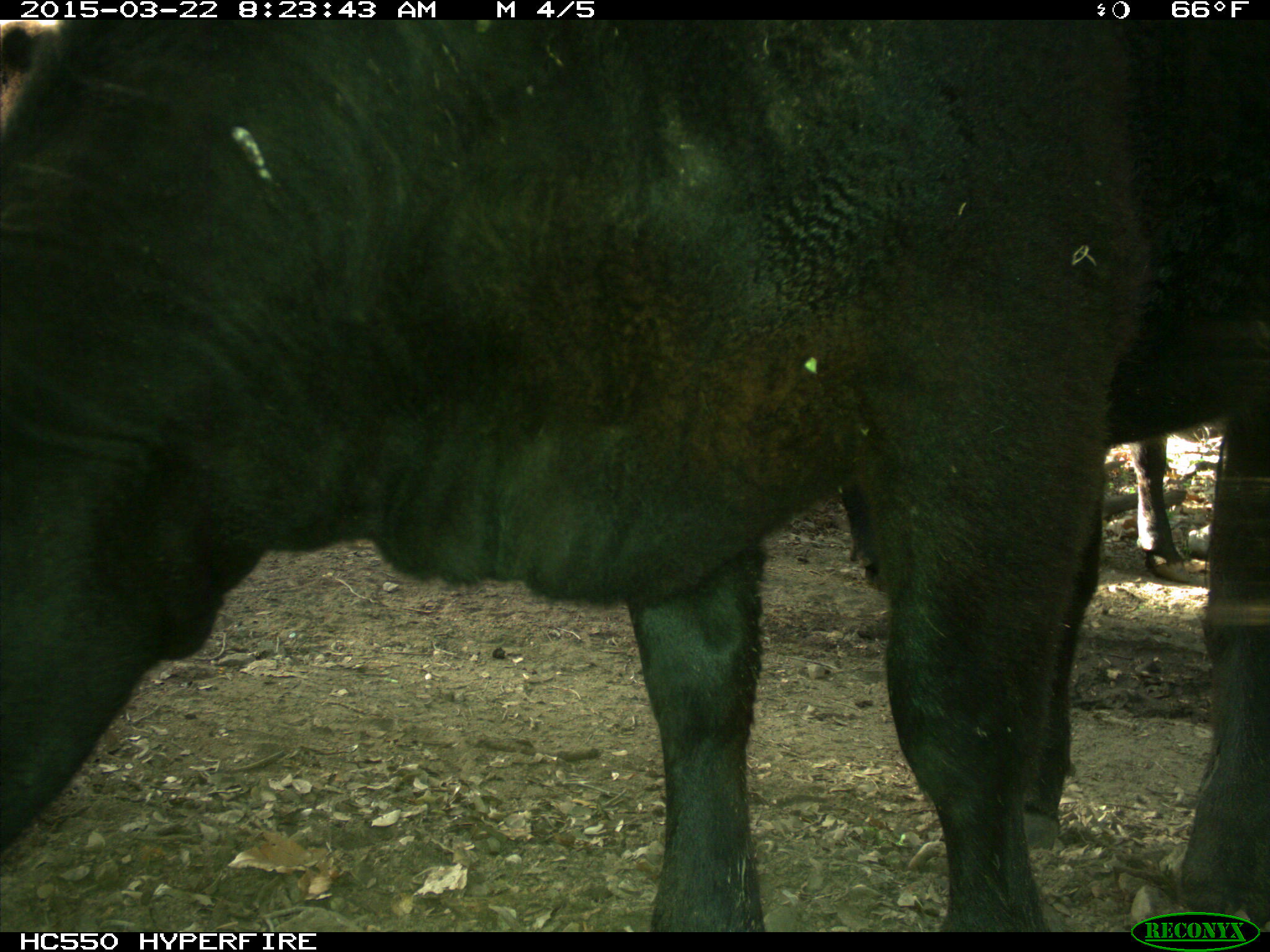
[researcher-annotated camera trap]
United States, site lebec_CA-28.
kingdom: Animalia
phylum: Chordata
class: Mammalia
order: Artiodactyla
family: Bovidae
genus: Bos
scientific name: Bos taurus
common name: domestic cow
Bos taurus (domestic cow).